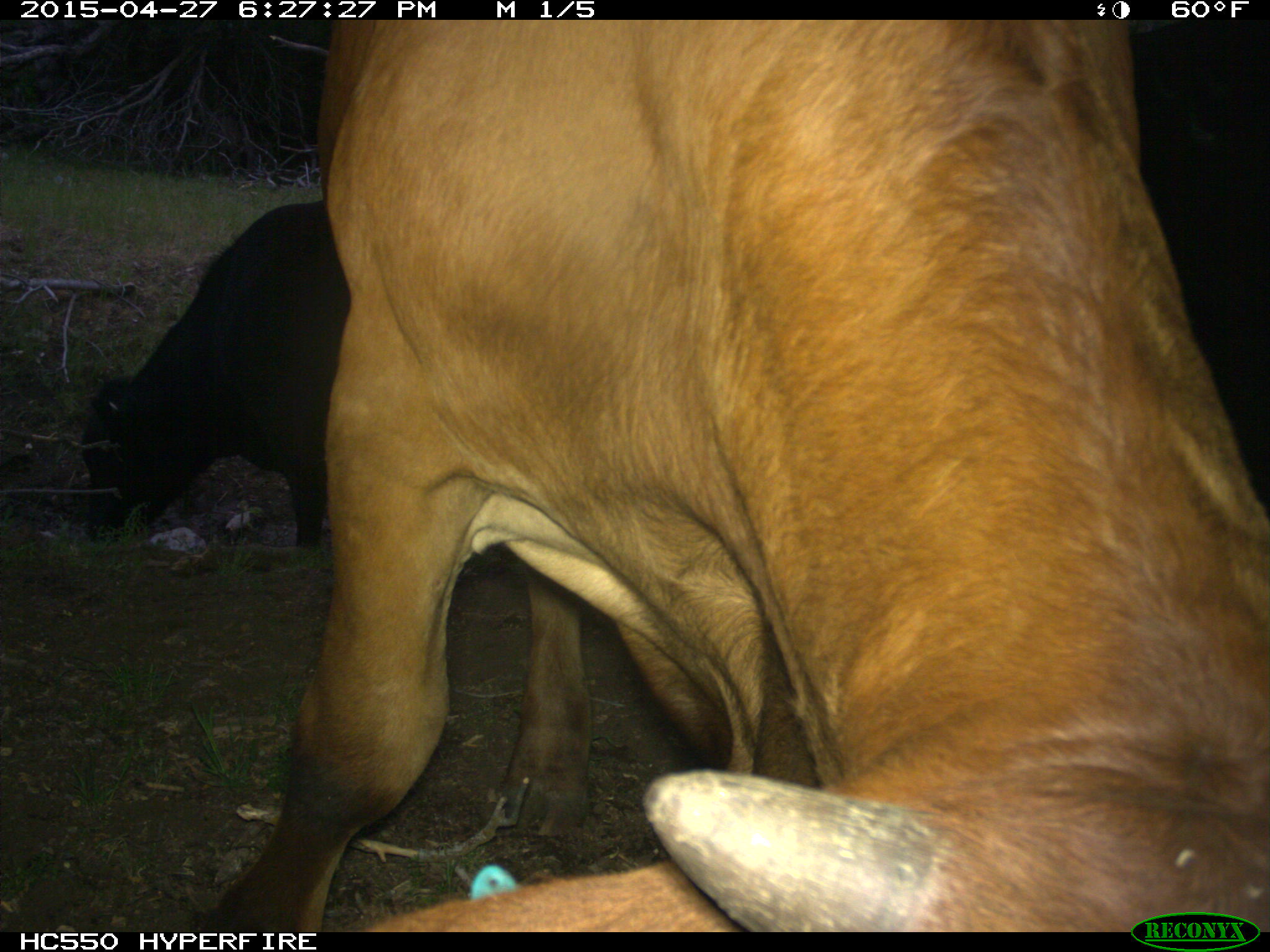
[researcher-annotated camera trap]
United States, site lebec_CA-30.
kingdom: Animalia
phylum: Chordata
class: Mammalia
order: Artiodactyla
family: Bovidae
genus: Bos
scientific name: Bos taurus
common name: domestic cow